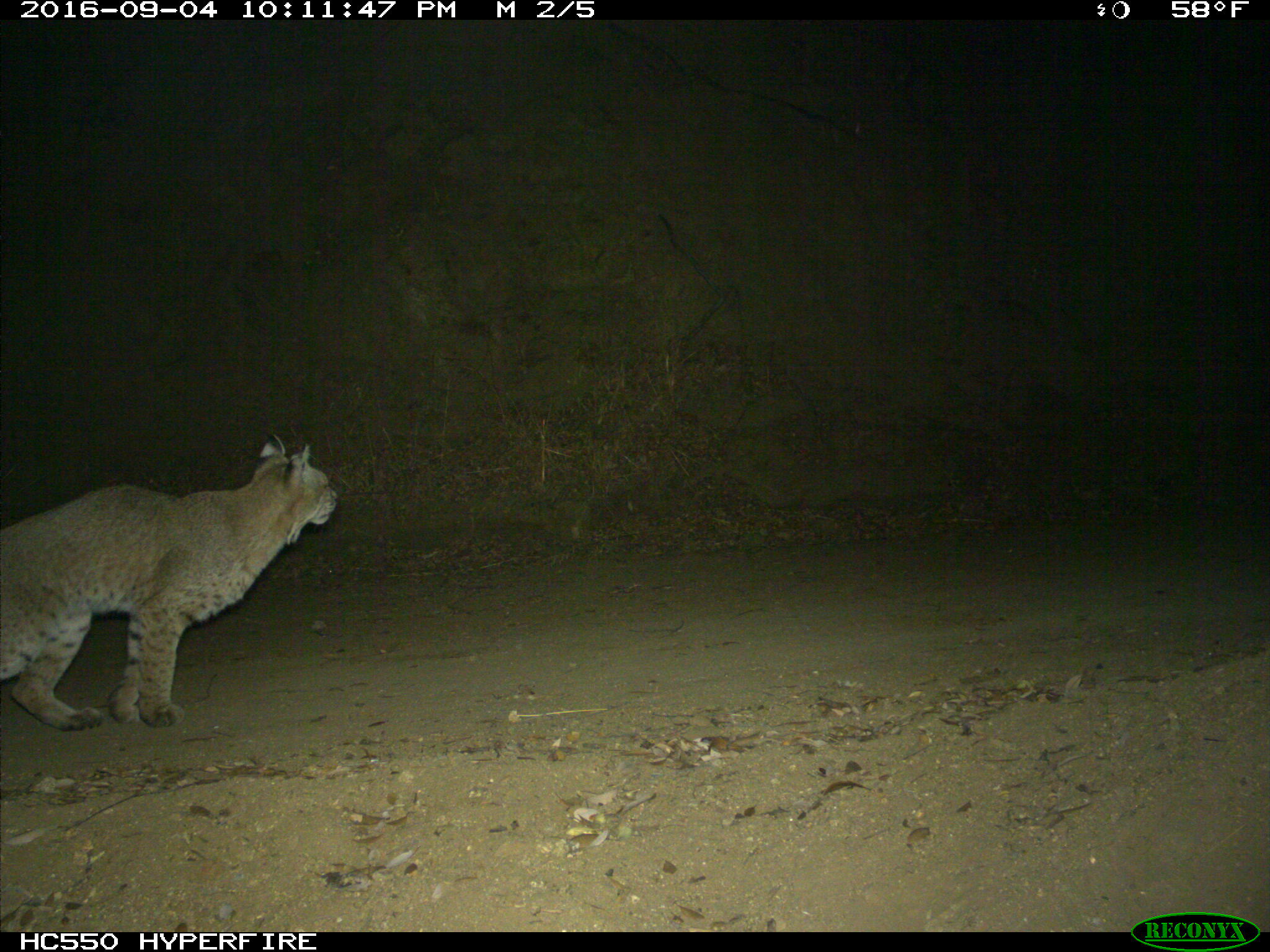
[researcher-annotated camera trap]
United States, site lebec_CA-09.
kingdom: Animalia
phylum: Chordata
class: Mammalia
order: Carnivora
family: Felidae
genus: Lynx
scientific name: Lynx rufus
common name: bobcat